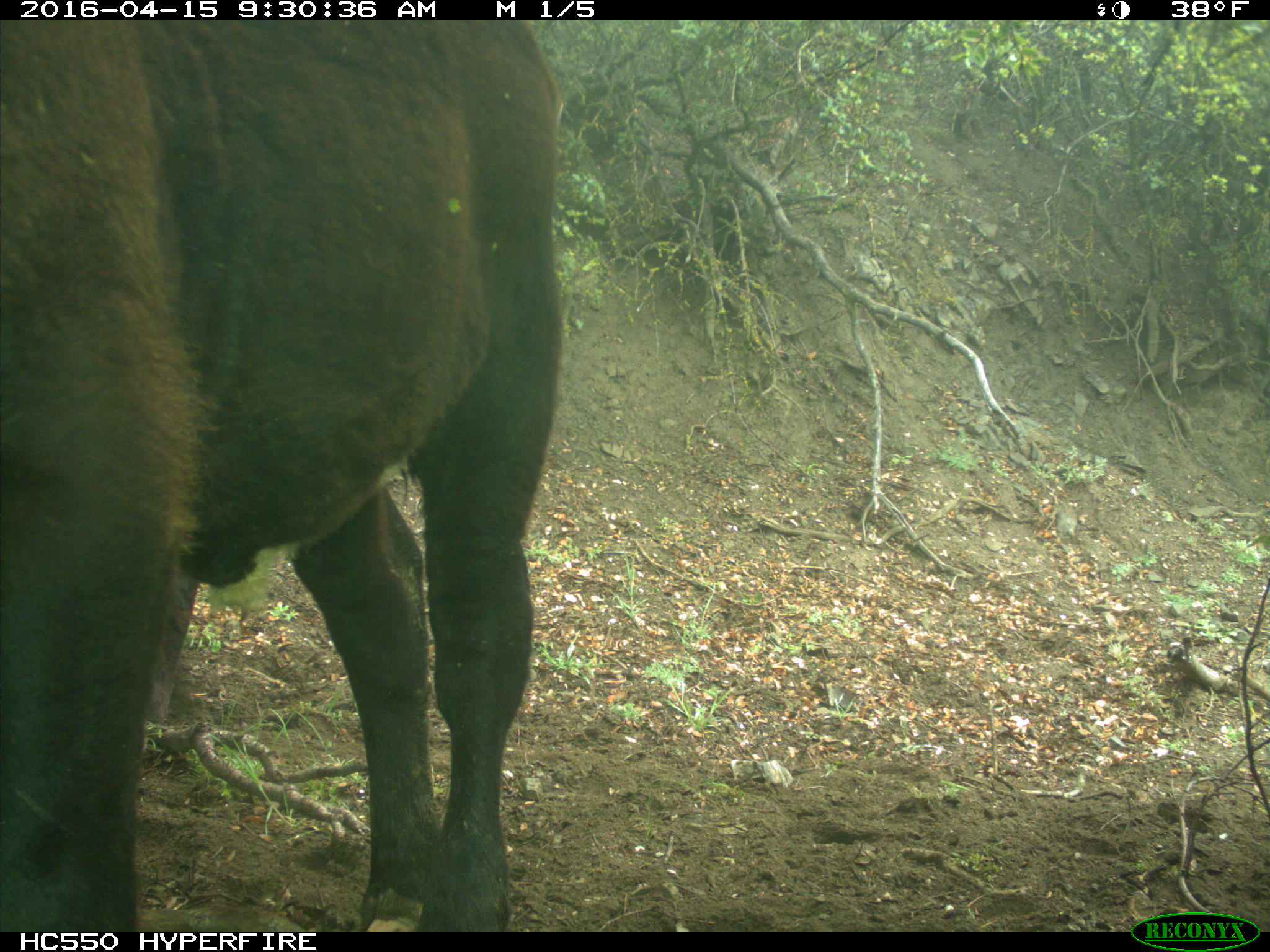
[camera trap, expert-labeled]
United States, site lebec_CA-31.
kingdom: Animalia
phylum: Chordata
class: Mammalia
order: Artiodactyla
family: Bovidae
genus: Bos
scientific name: Bos taurus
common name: domestic cow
Bos taurus (domestic cow).